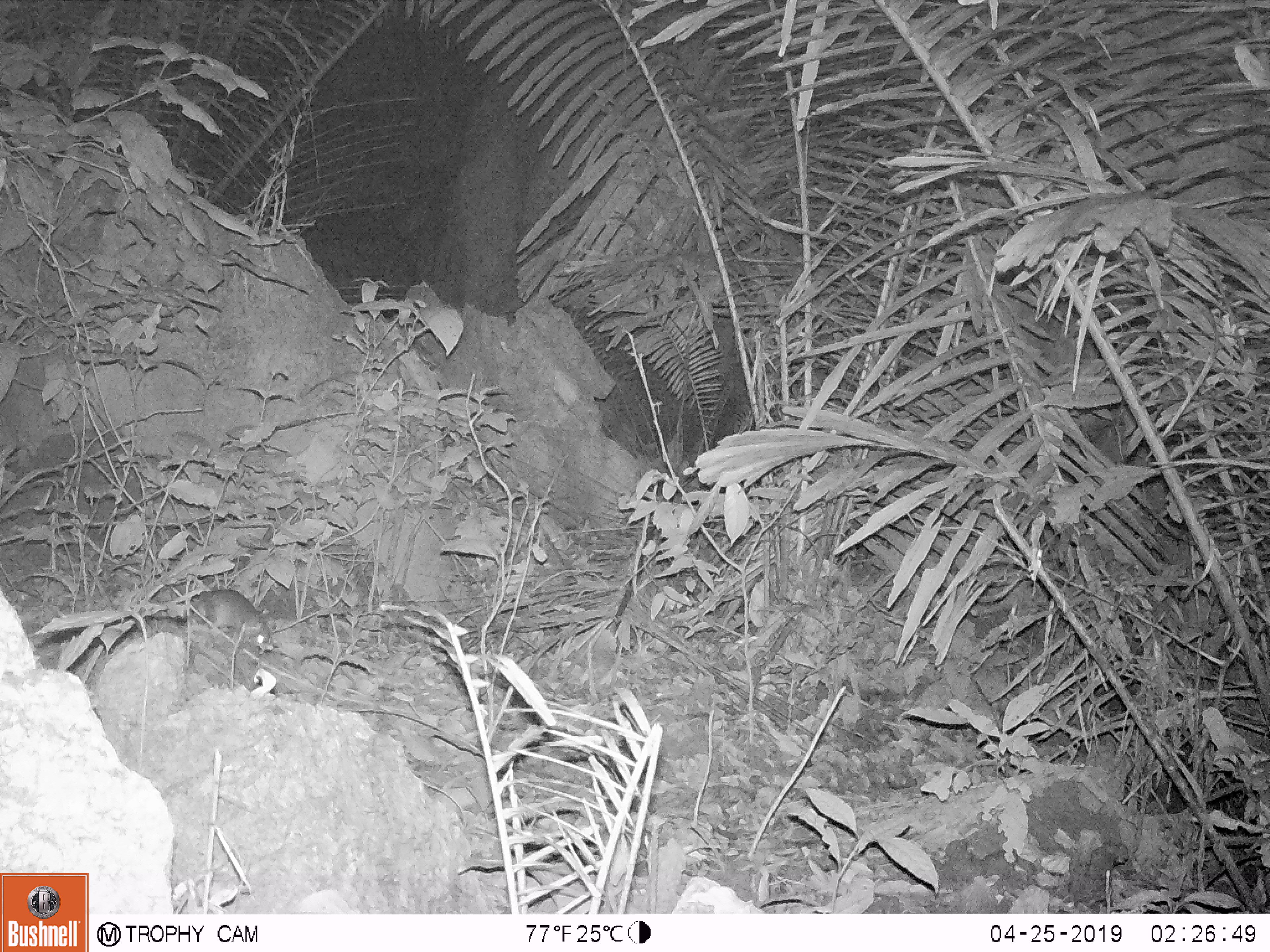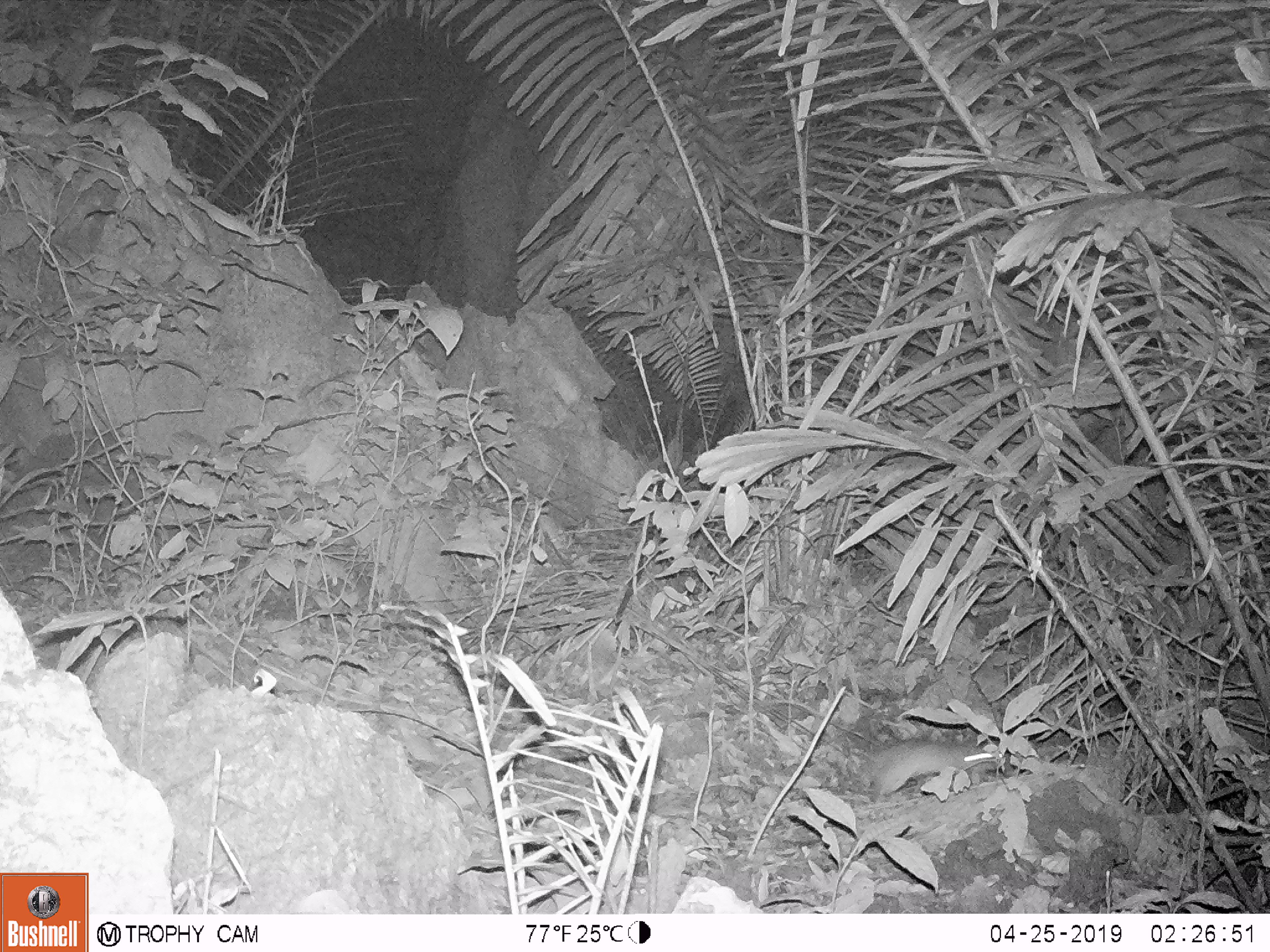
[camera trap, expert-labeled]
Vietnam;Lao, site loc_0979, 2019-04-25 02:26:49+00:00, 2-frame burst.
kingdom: Animalia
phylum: Chordata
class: Mammalia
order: Rodentia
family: Muridae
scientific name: Muridae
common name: old-world mice and rats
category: unidentified murid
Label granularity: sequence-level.